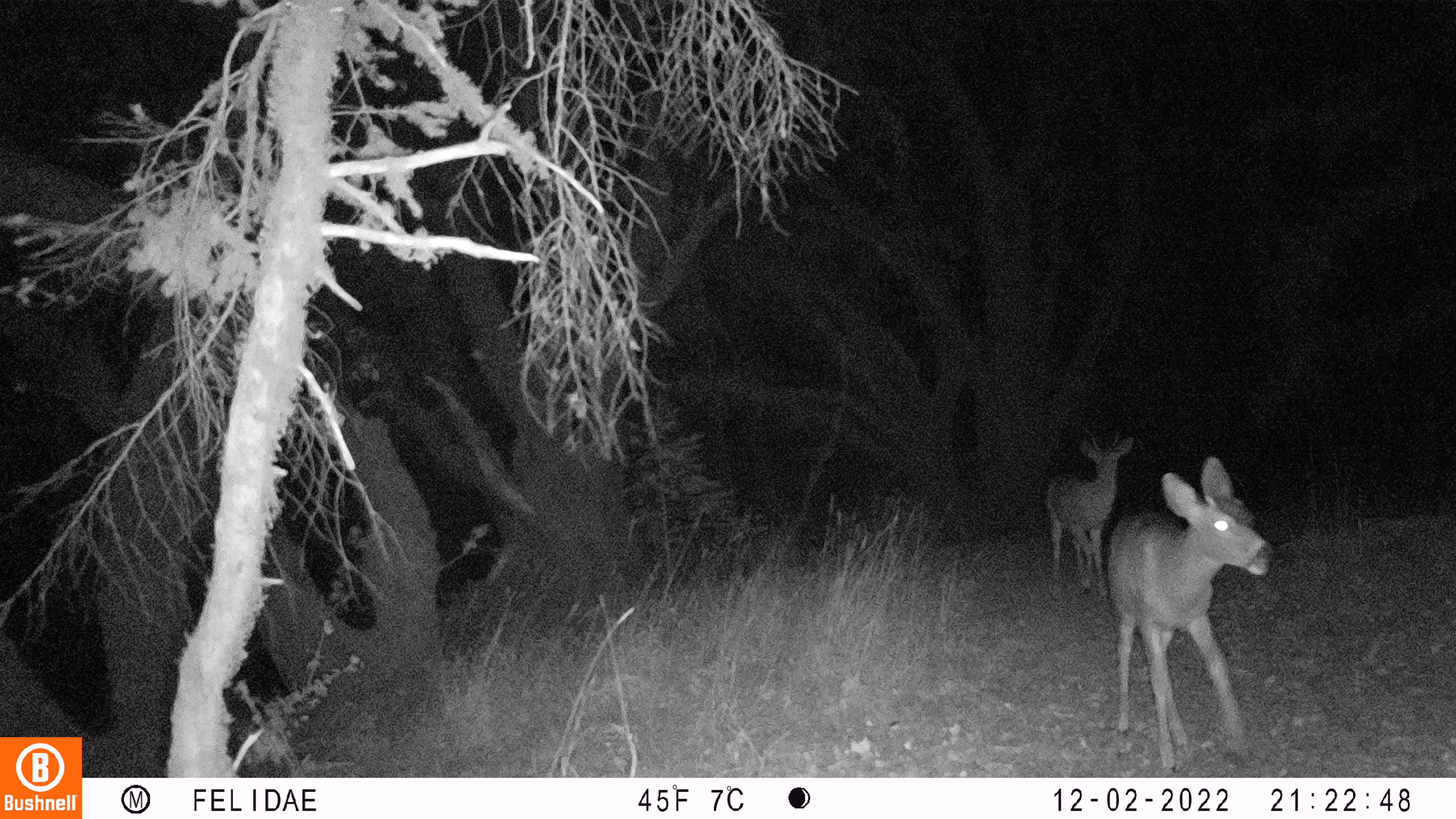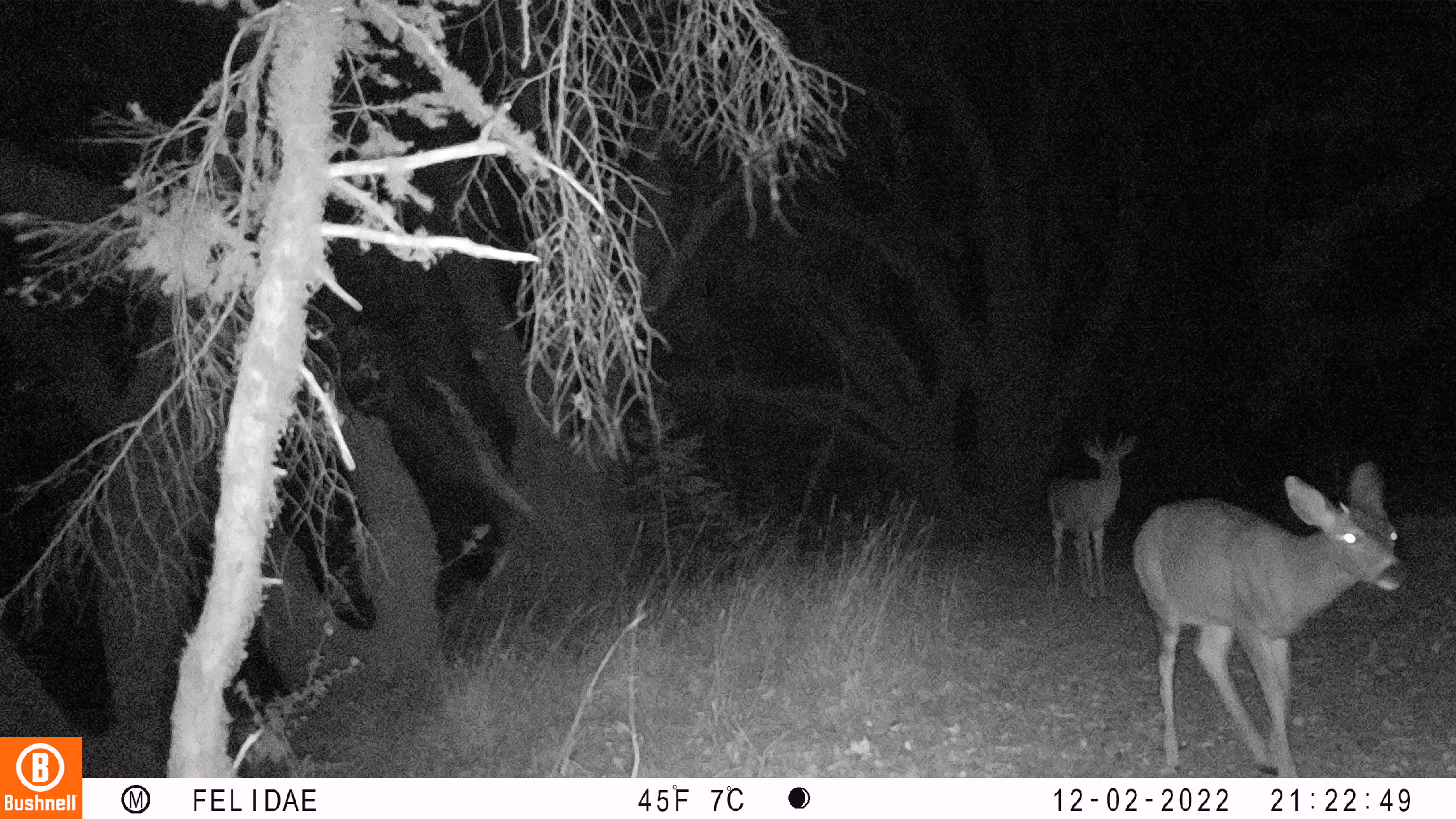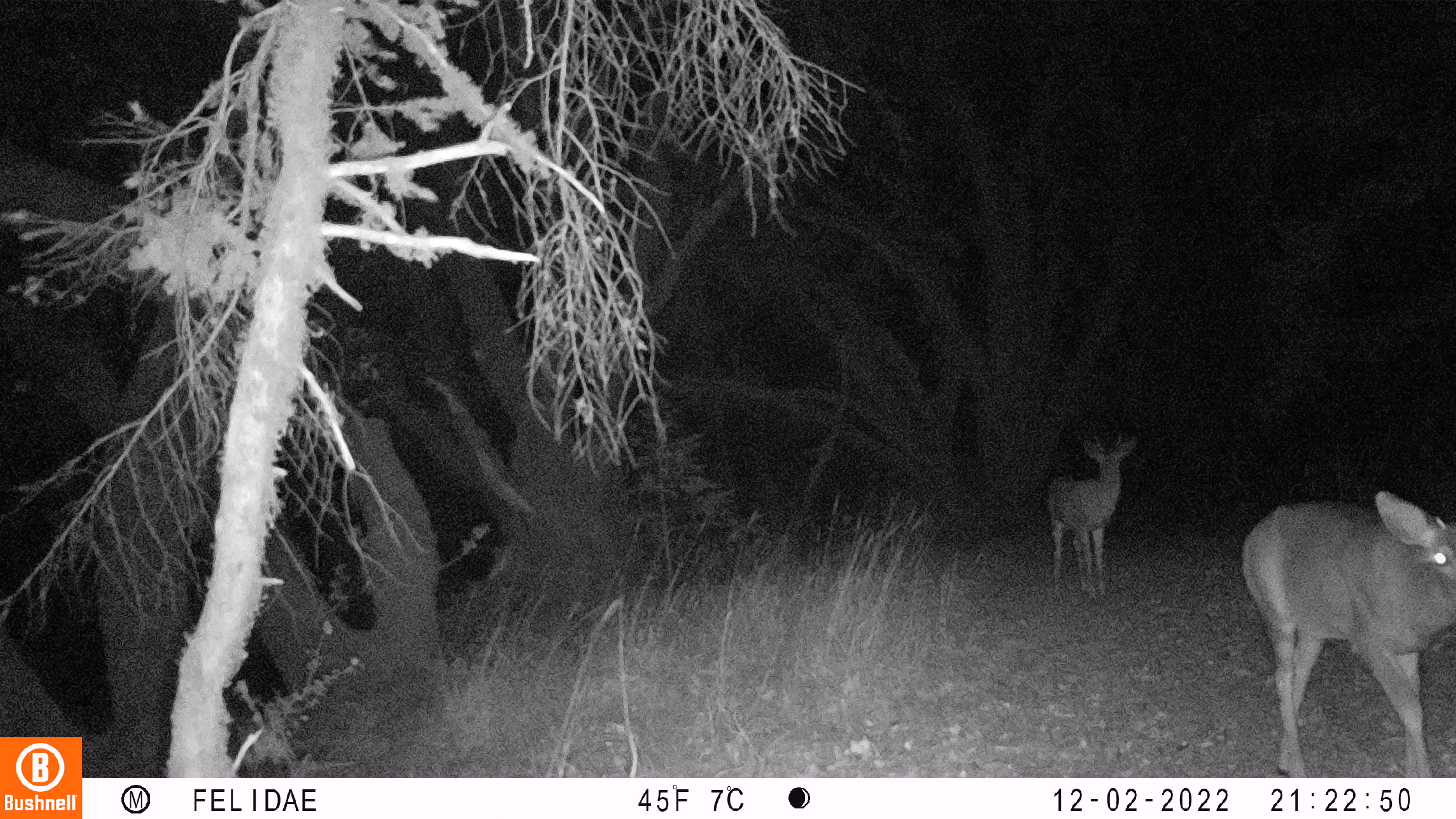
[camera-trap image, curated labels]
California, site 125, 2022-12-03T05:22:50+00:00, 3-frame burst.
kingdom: Animalia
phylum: Chordata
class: Mammalia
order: Artiodactyla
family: Cervidae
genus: Odocoileus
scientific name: Odocoileus hemionus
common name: mule deer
Mule deer (Odocoileus hemionus).